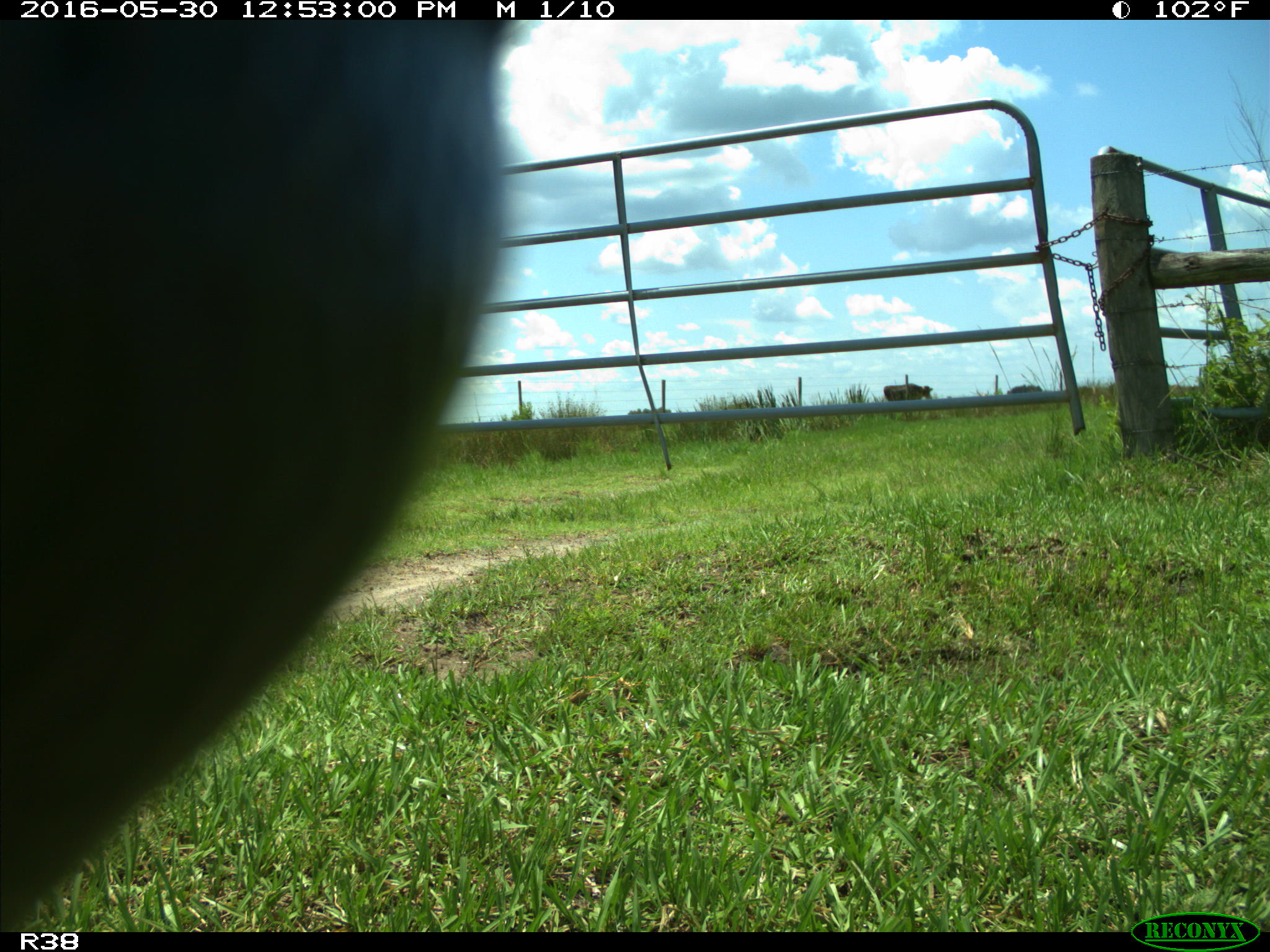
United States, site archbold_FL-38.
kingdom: Animalia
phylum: Chordata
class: Mammalia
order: Artiodactyla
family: Bovidae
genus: Bos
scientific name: Bos taurus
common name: domestic cow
Bos taurus (domestic cow).